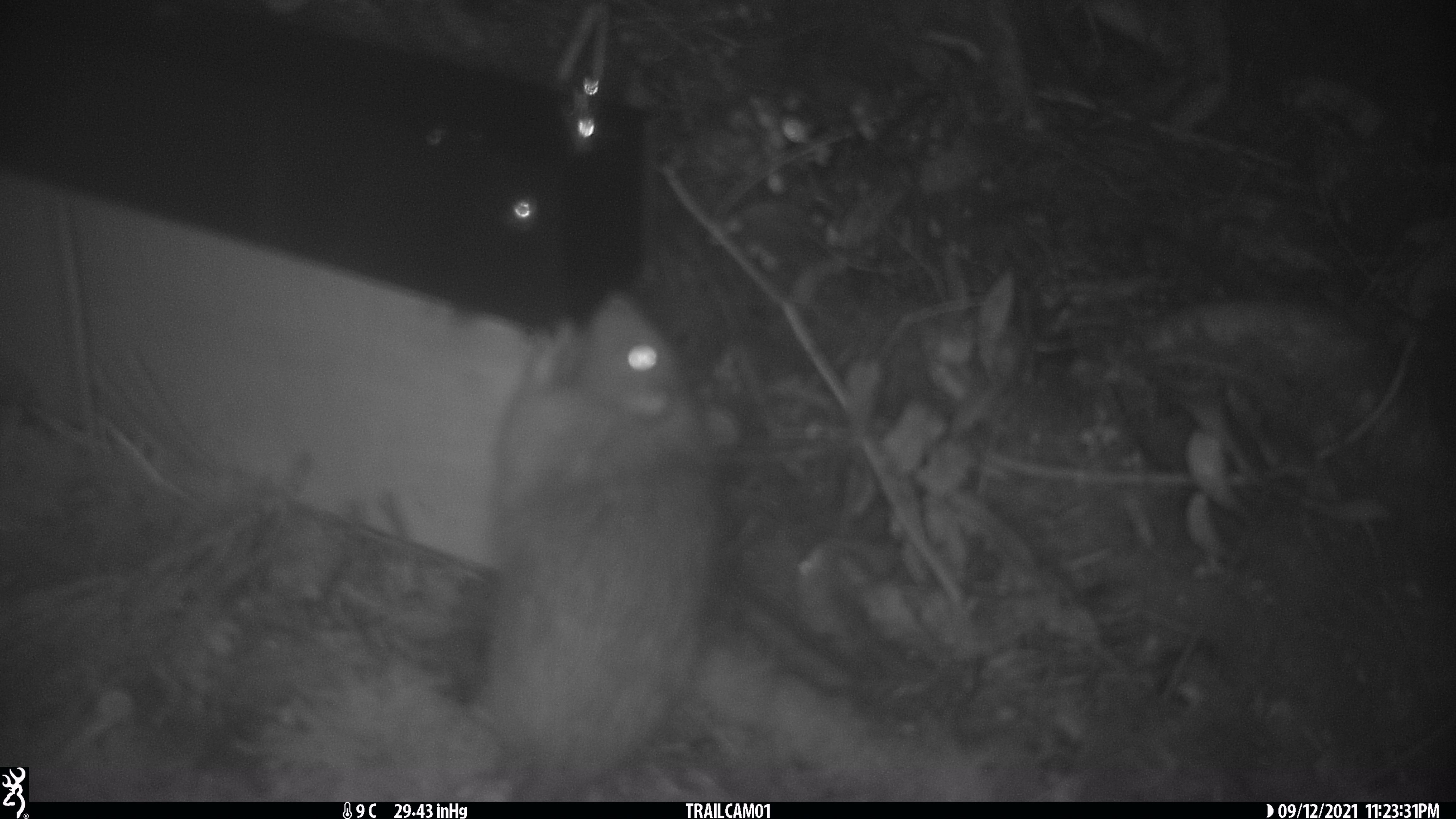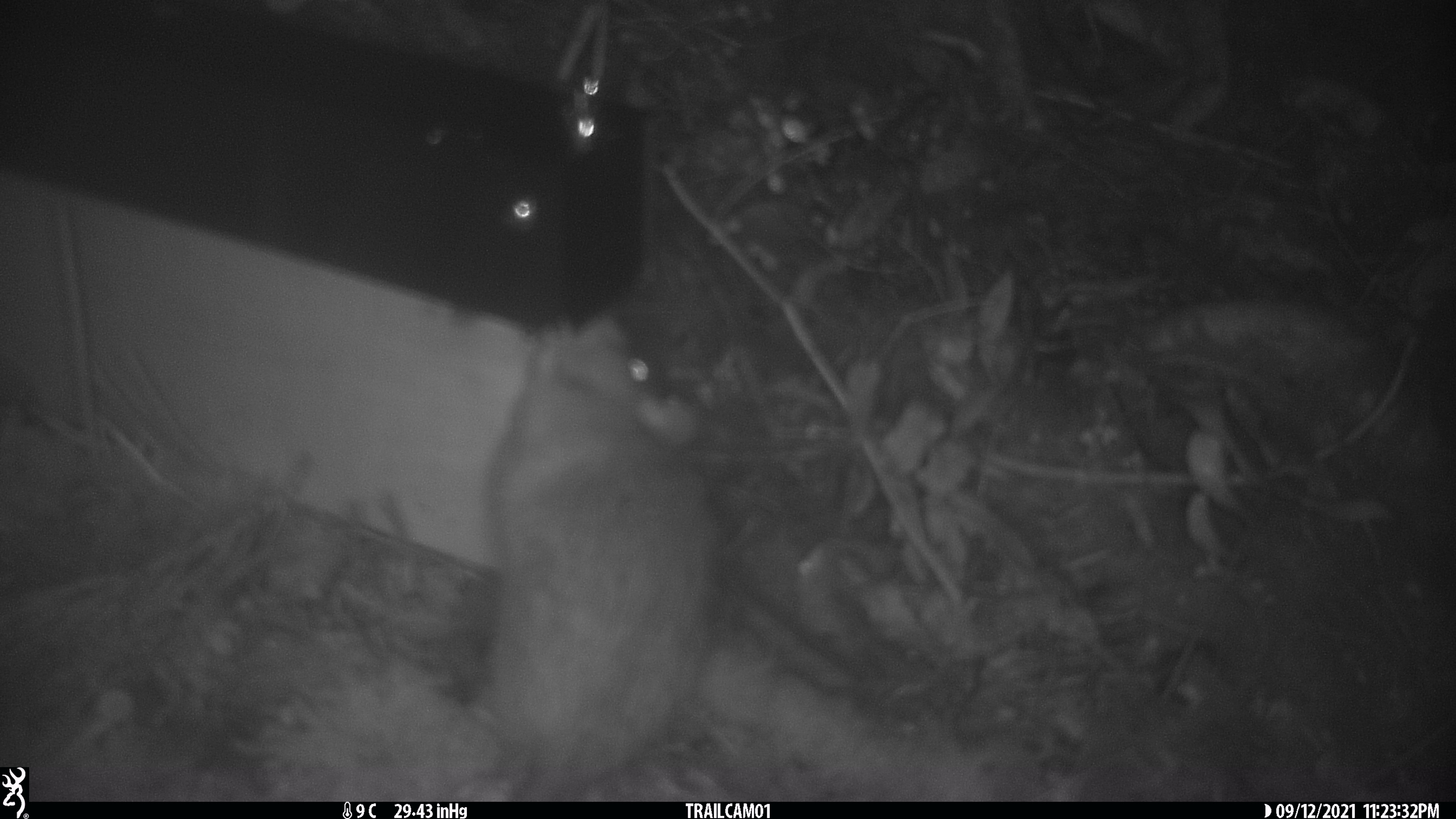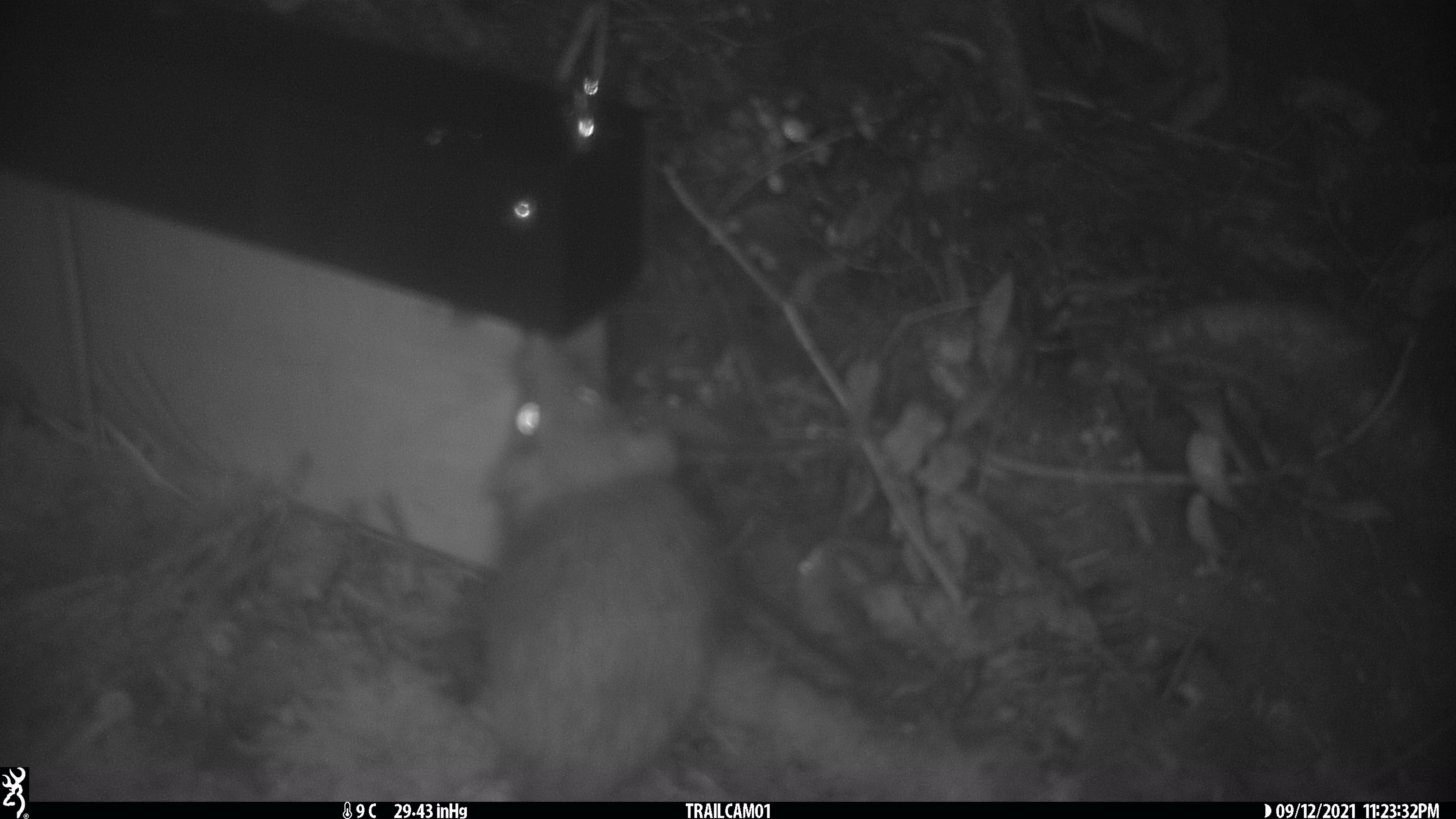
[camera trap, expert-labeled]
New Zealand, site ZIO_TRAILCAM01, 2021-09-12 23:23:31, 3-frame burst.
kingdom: Animalia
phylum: Chordata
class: Mammalia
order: Rodentia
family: Muridae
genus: Rattus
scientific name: Rattus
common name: rat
Rat (Rattus).